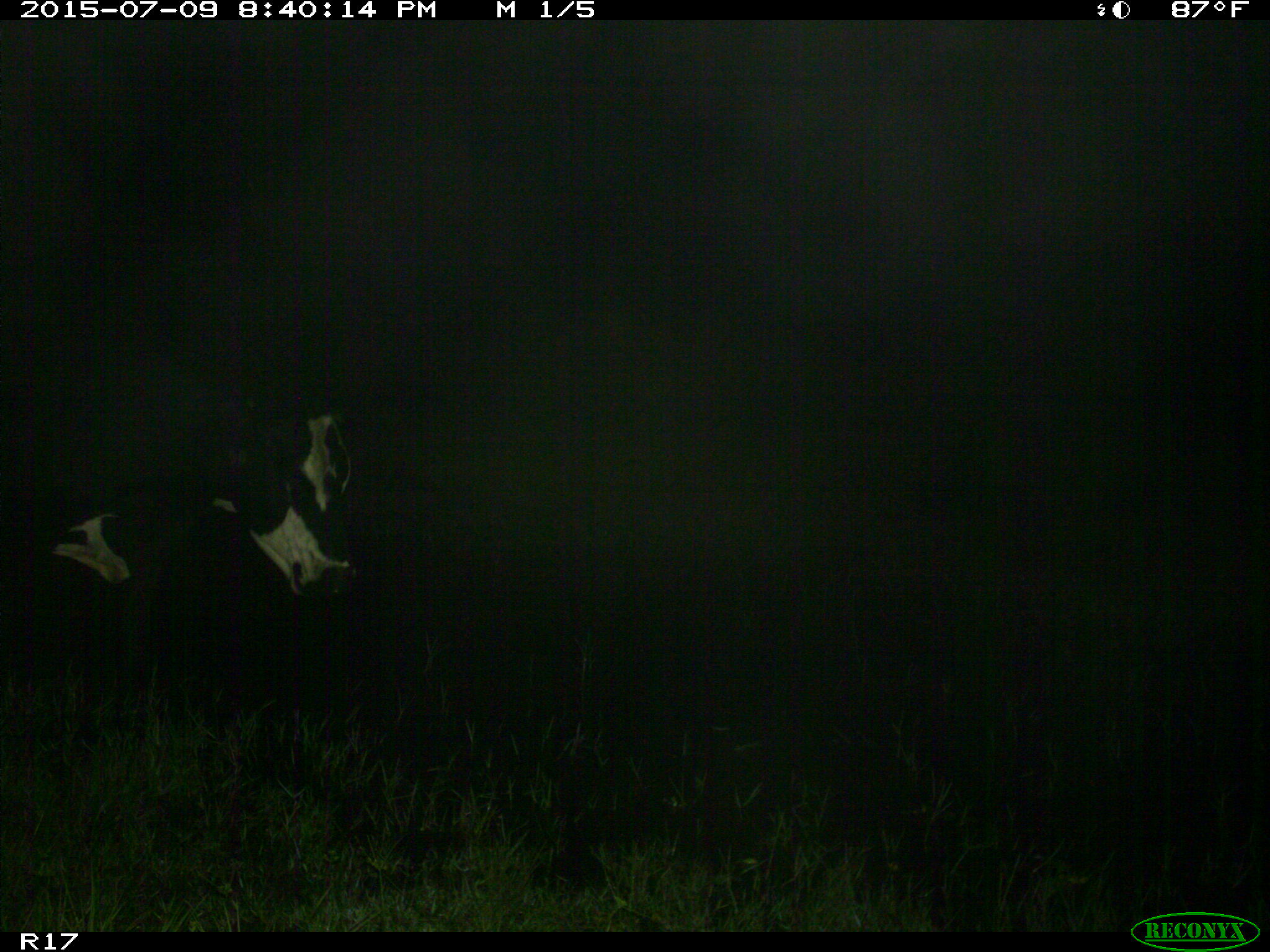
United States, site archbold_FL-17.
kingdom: Animalia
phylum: Chordata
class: Mammalia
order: Artiodactyla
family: Bovidae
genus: Bos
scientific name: Bos taurus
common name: domestic cow